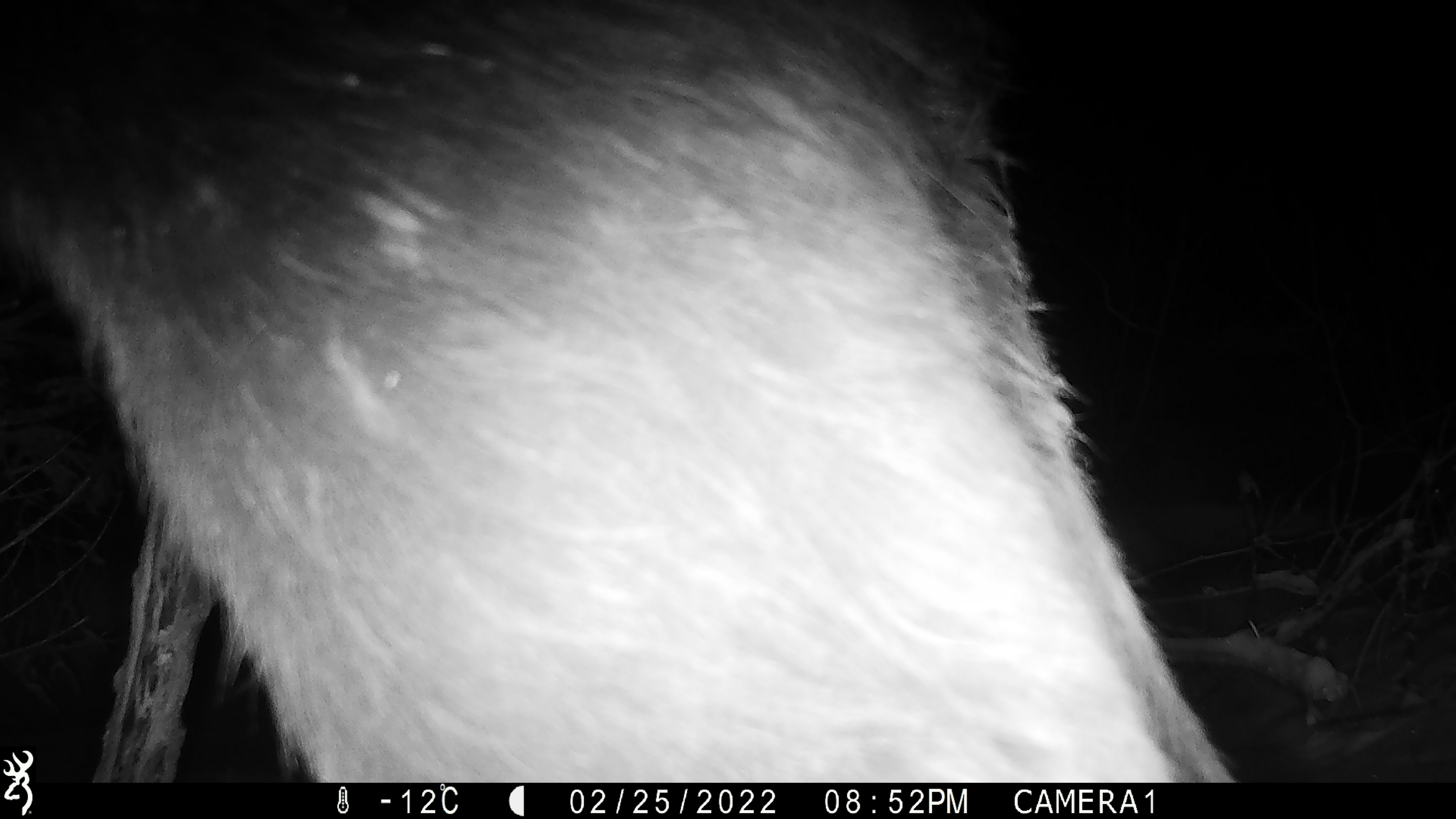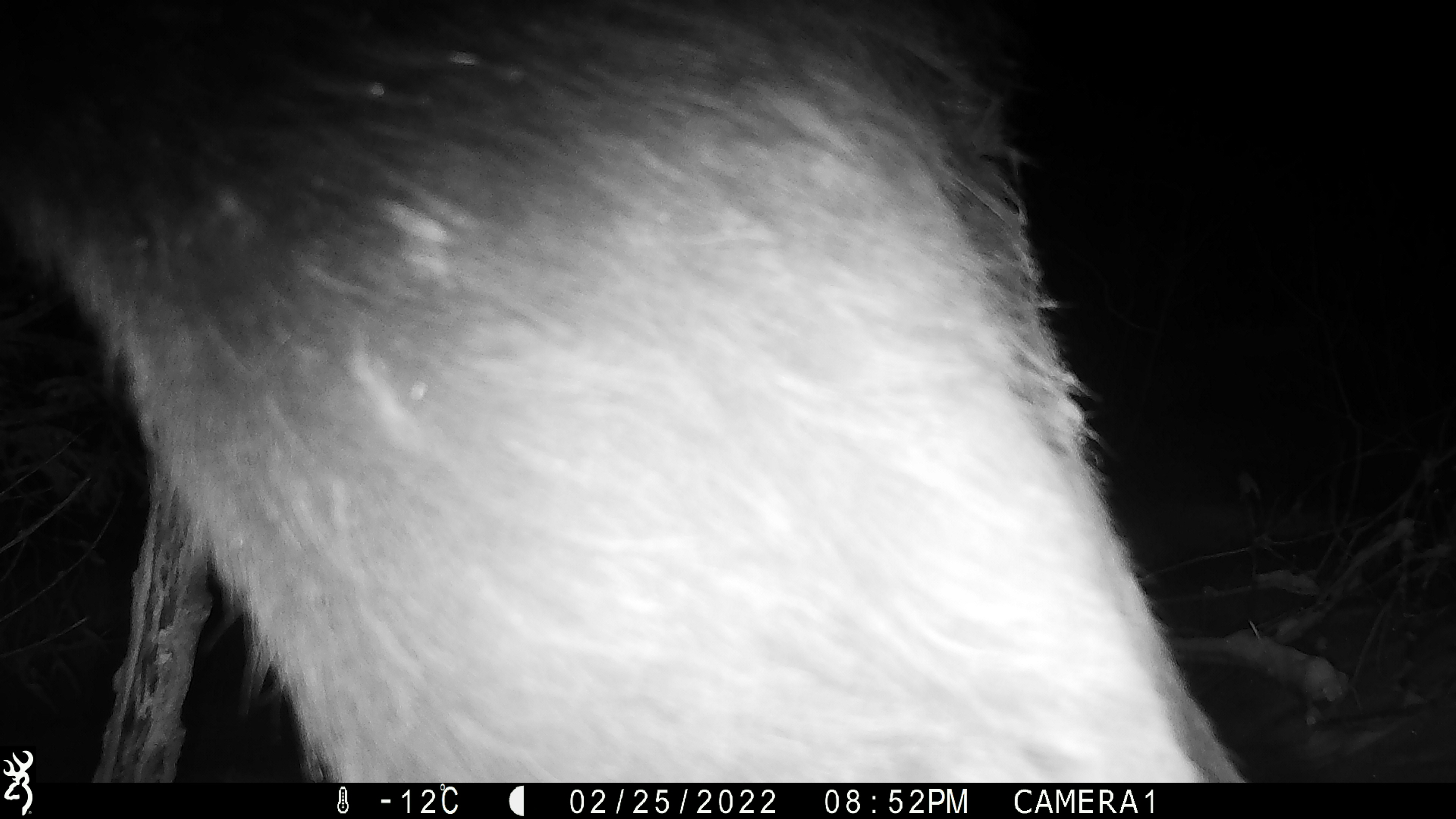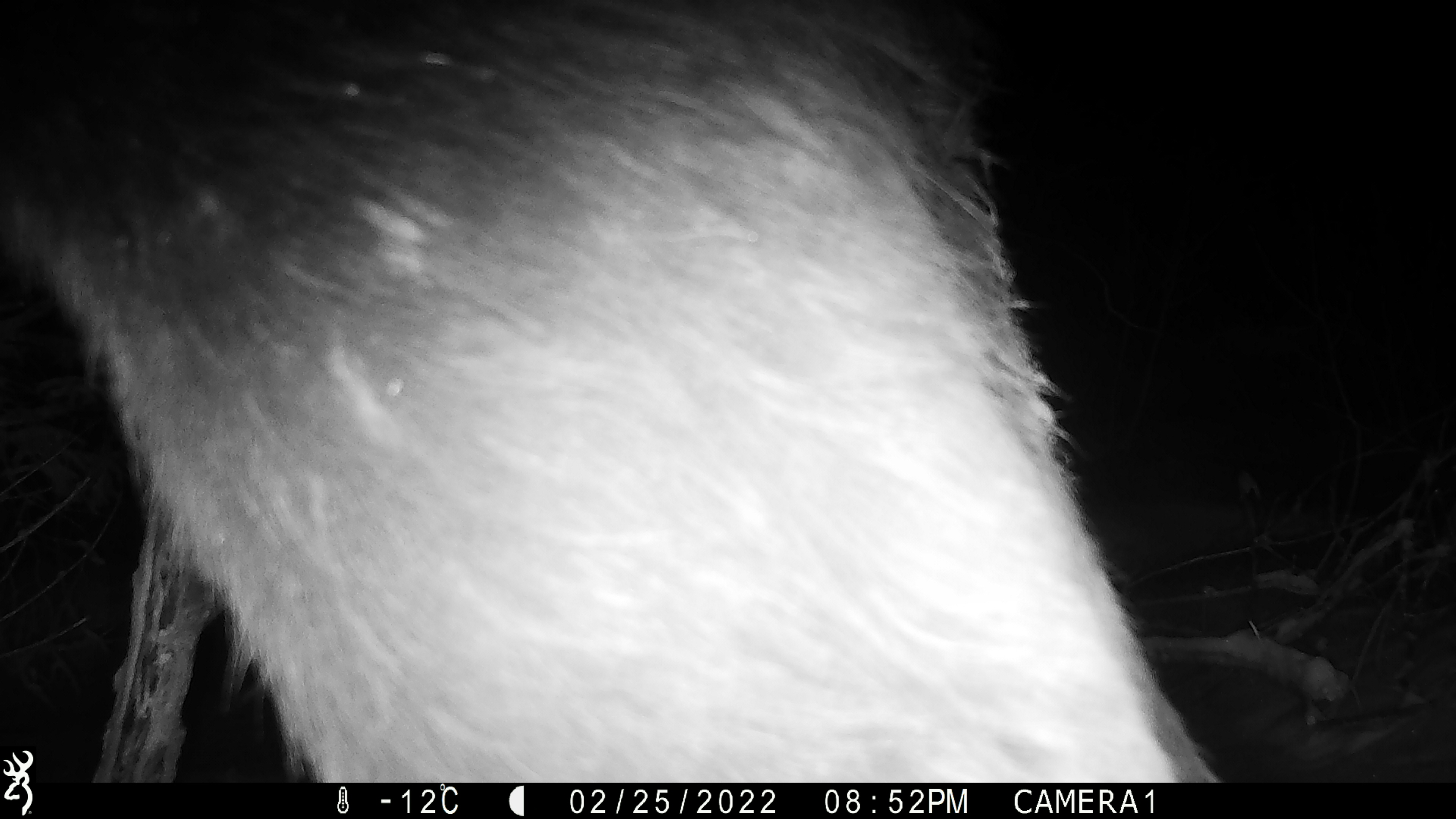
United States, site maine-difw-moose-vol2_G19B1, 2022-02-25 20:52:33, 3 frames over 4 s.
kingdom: Animalia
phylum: Chordata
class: Mammalia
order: Artiodactyla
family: Cervidae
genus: Alces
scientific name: Alces alces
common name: moose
Moose (Alces alces).